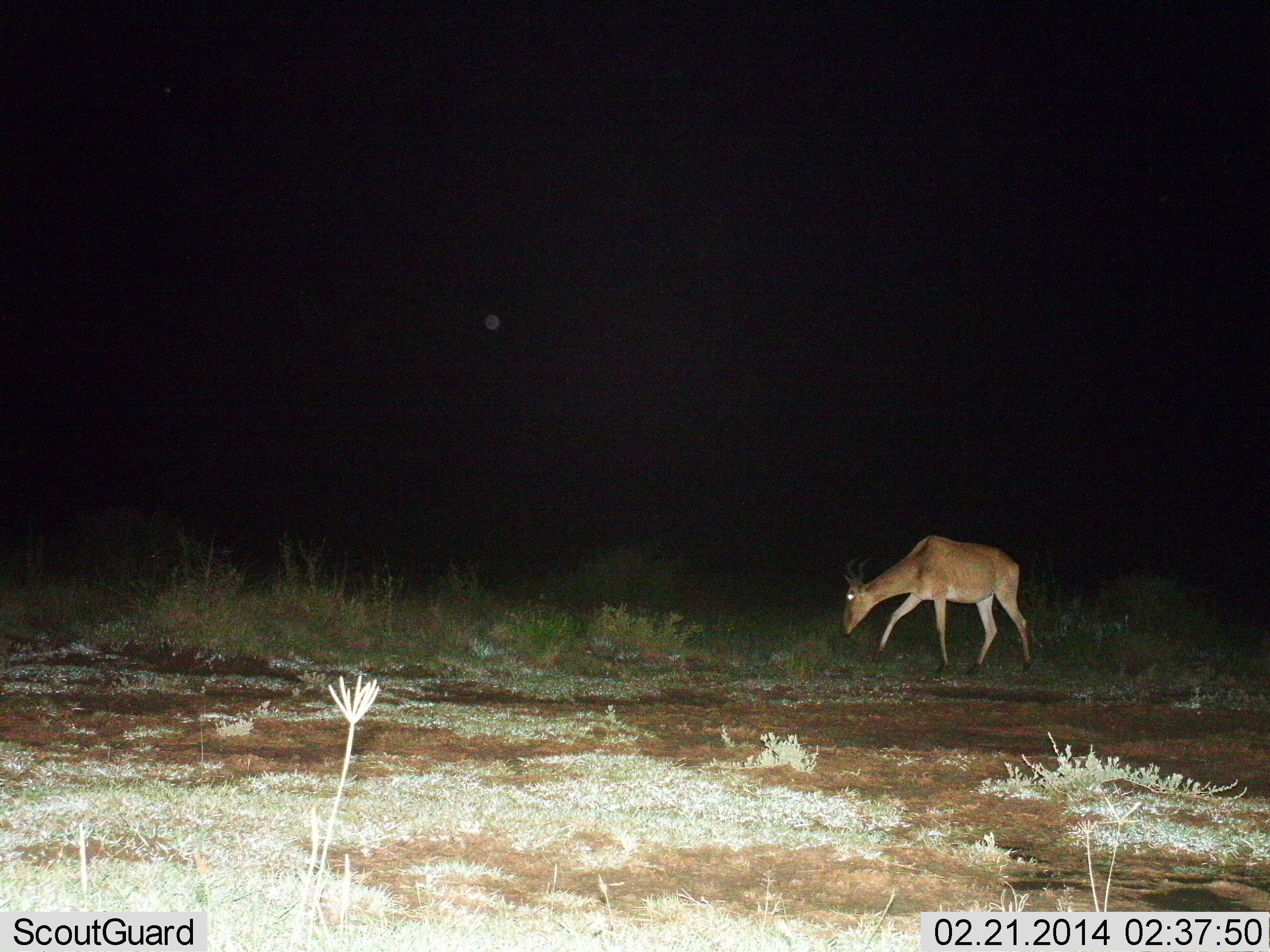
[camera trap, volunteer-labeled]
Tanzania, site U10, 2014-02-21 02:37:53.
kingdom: Animalia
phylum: Chordata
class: Mammalia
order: Artiodactyla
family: Bovidae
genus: Alcelaphus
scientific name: Alcelaphus buselaphus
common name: hartebeest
Hartebeest (Alcelaphus buselaphus), count 1. Behavior (volunteer vote fractions): standing 20%, resting 0%, moving 40%, interacting 0%. Young present (vote fraction): 0%. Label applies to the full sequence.